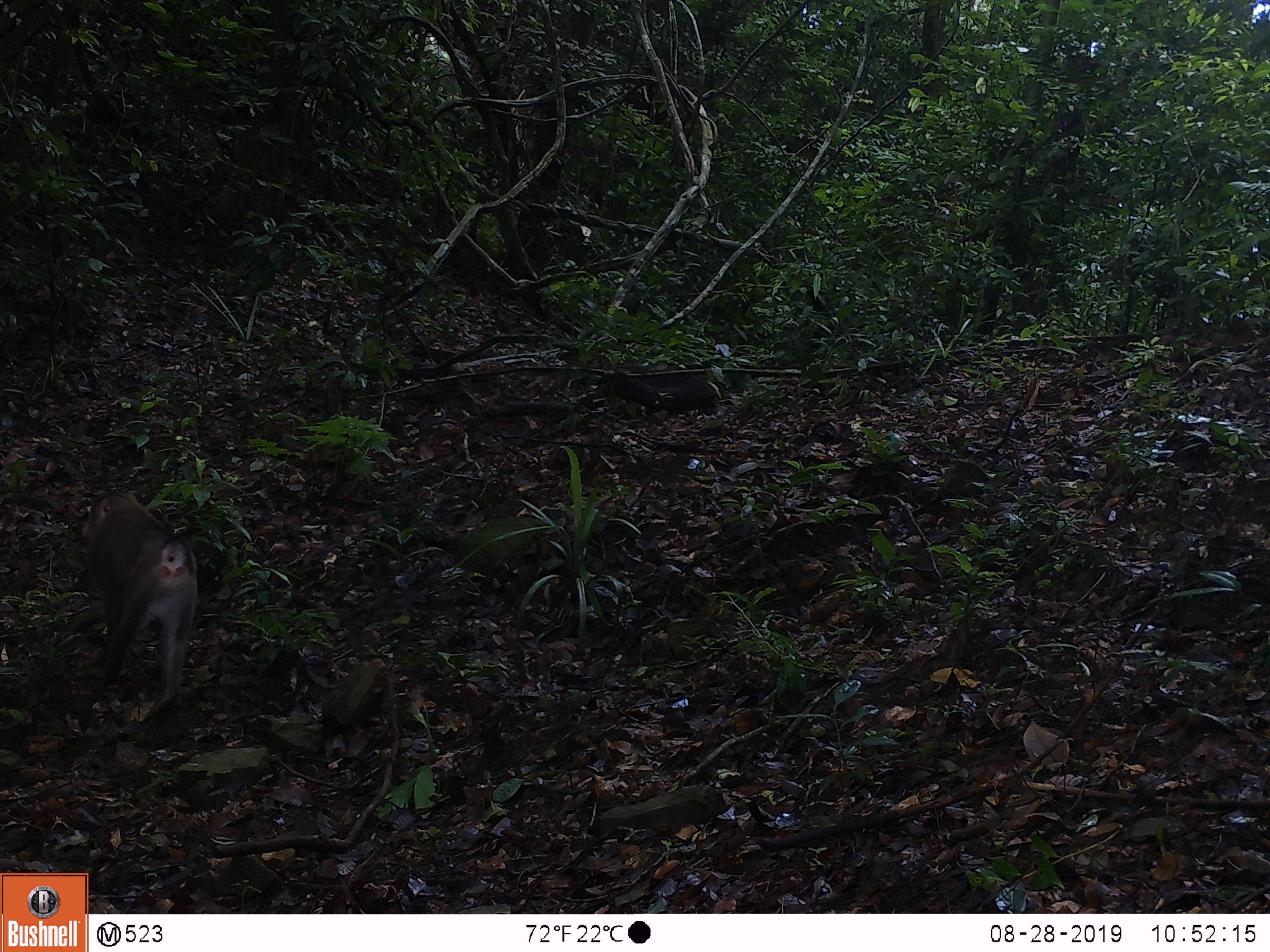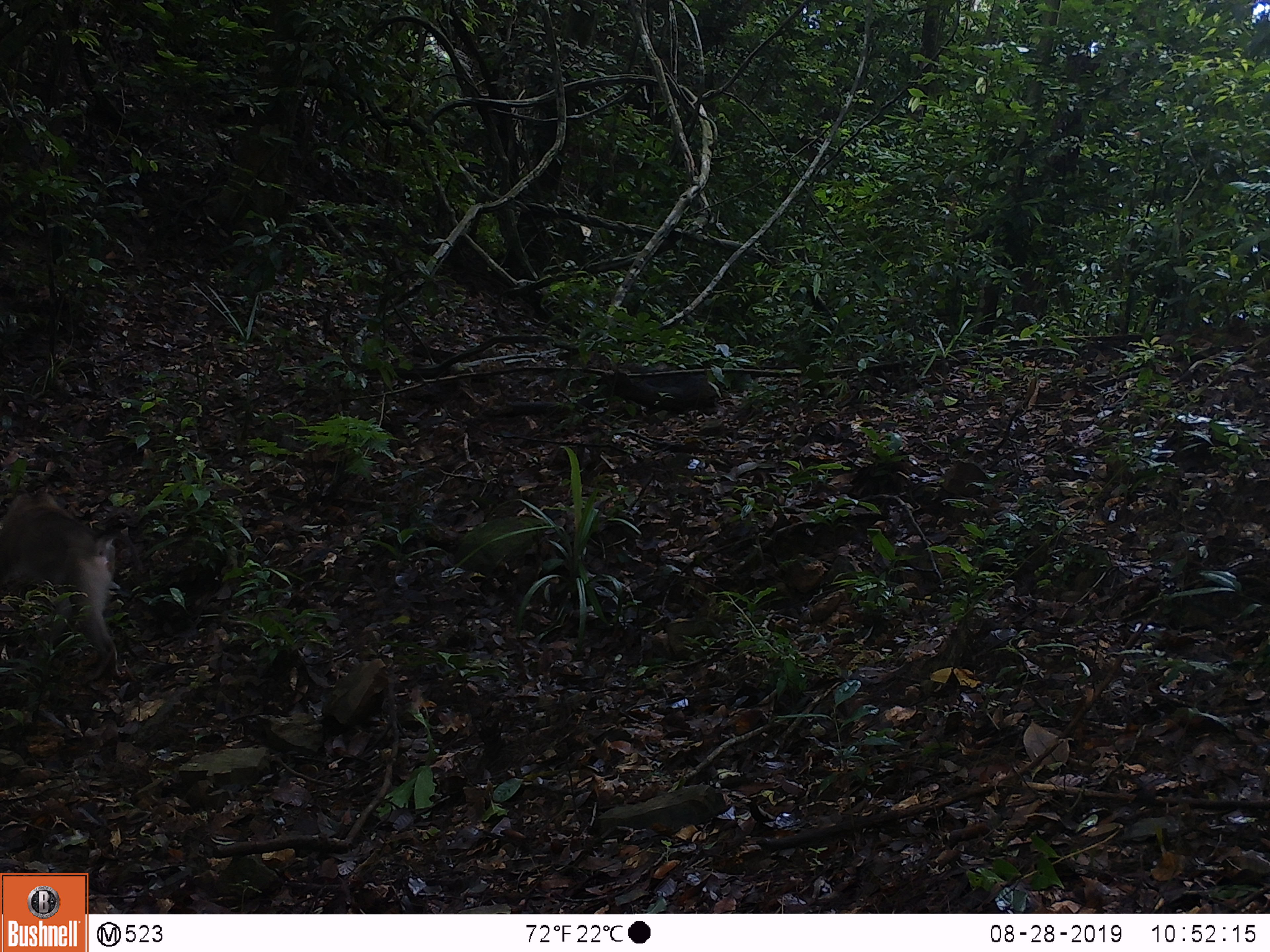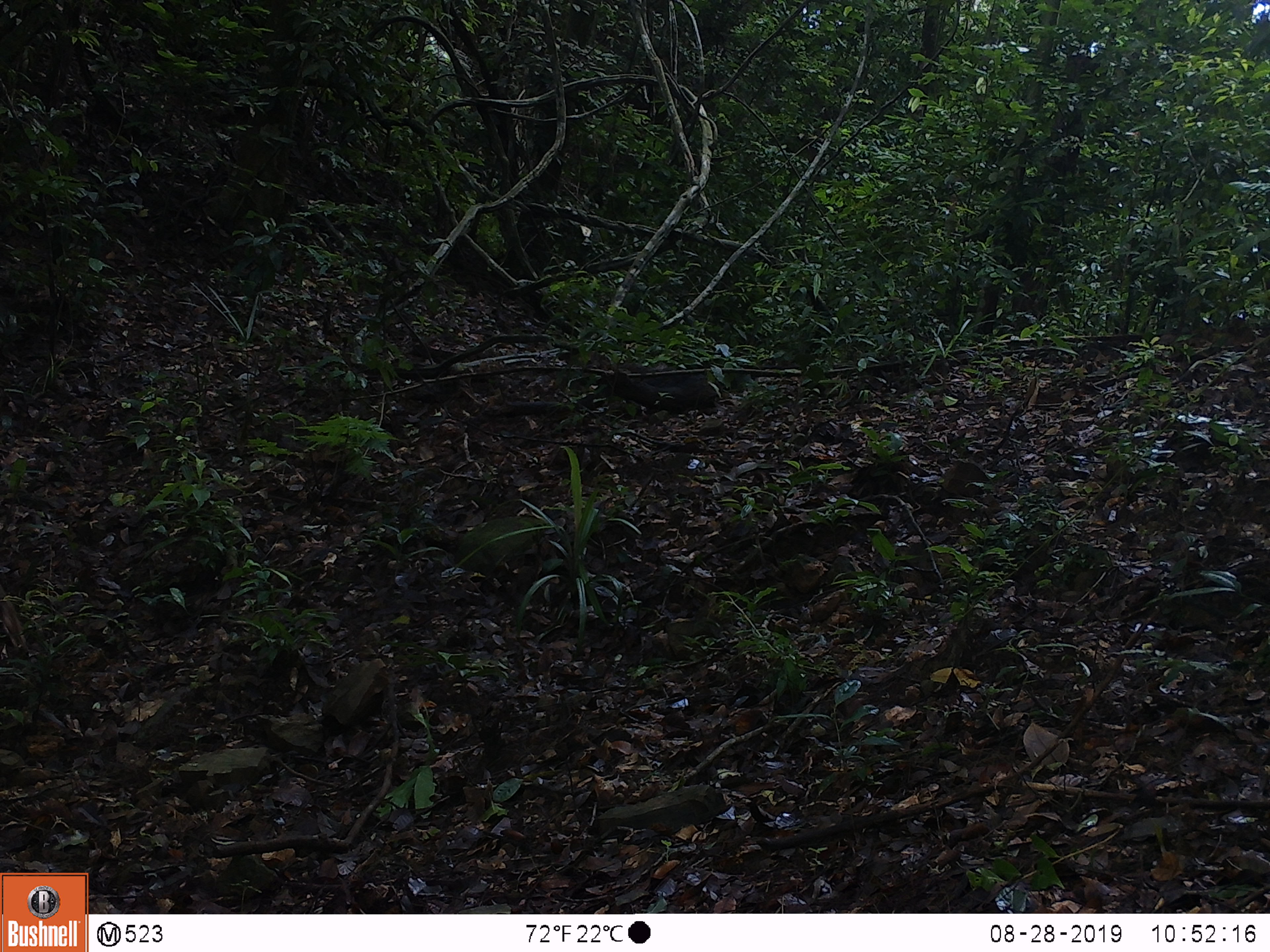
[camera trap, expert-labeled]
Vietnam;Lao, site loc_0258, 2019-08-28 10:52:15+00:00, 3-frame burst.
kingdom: Animalia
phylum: Chordata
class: Mammalia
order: Primates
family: Cercopithecidae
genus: Macaca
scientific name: Macaca nemestrina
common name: pig-tailed macaque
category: pig tailed macaque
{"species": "pig tailed macaque (pig-tailed macaque) (Macaca nemestrina)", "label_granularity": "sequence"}